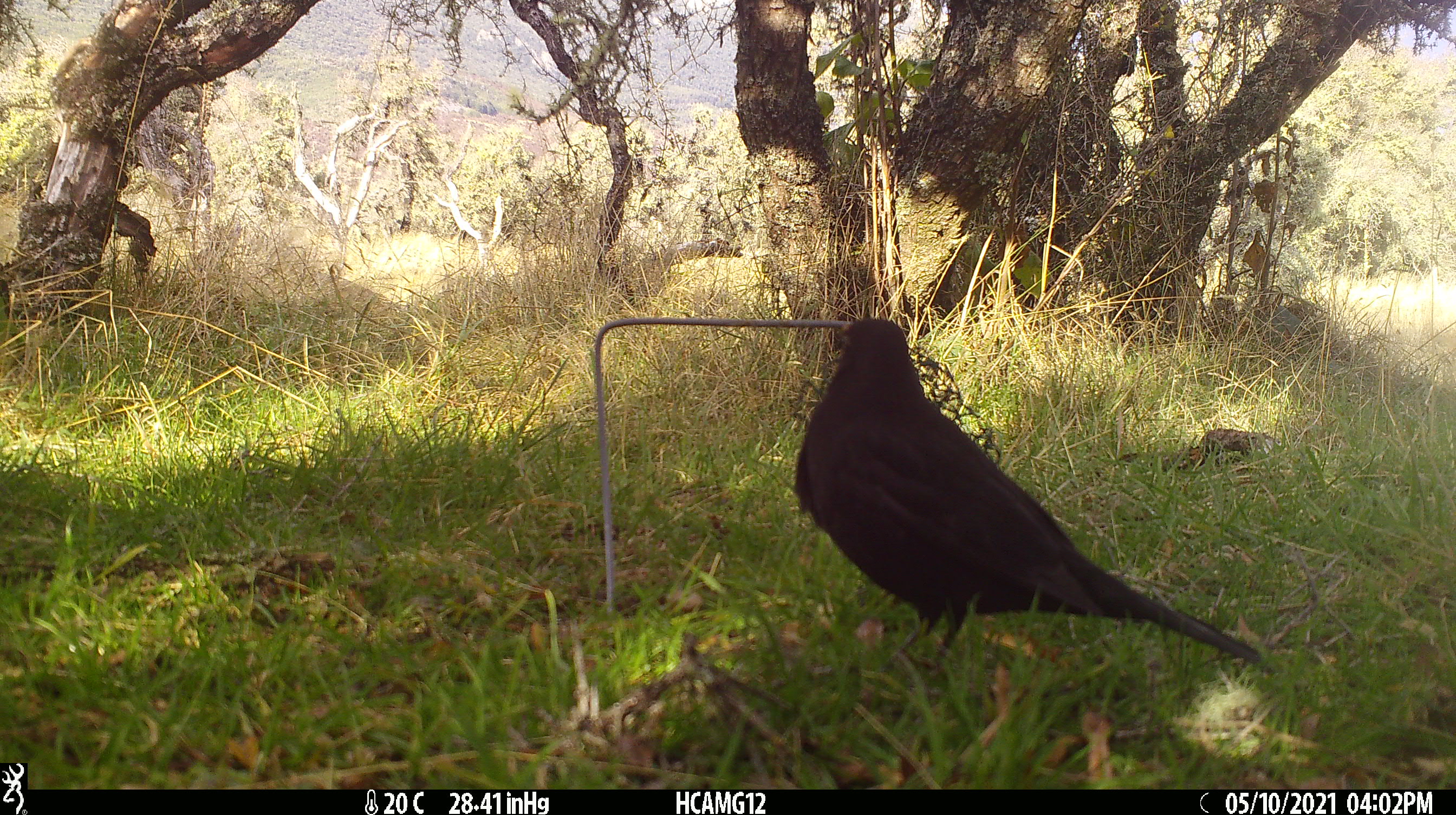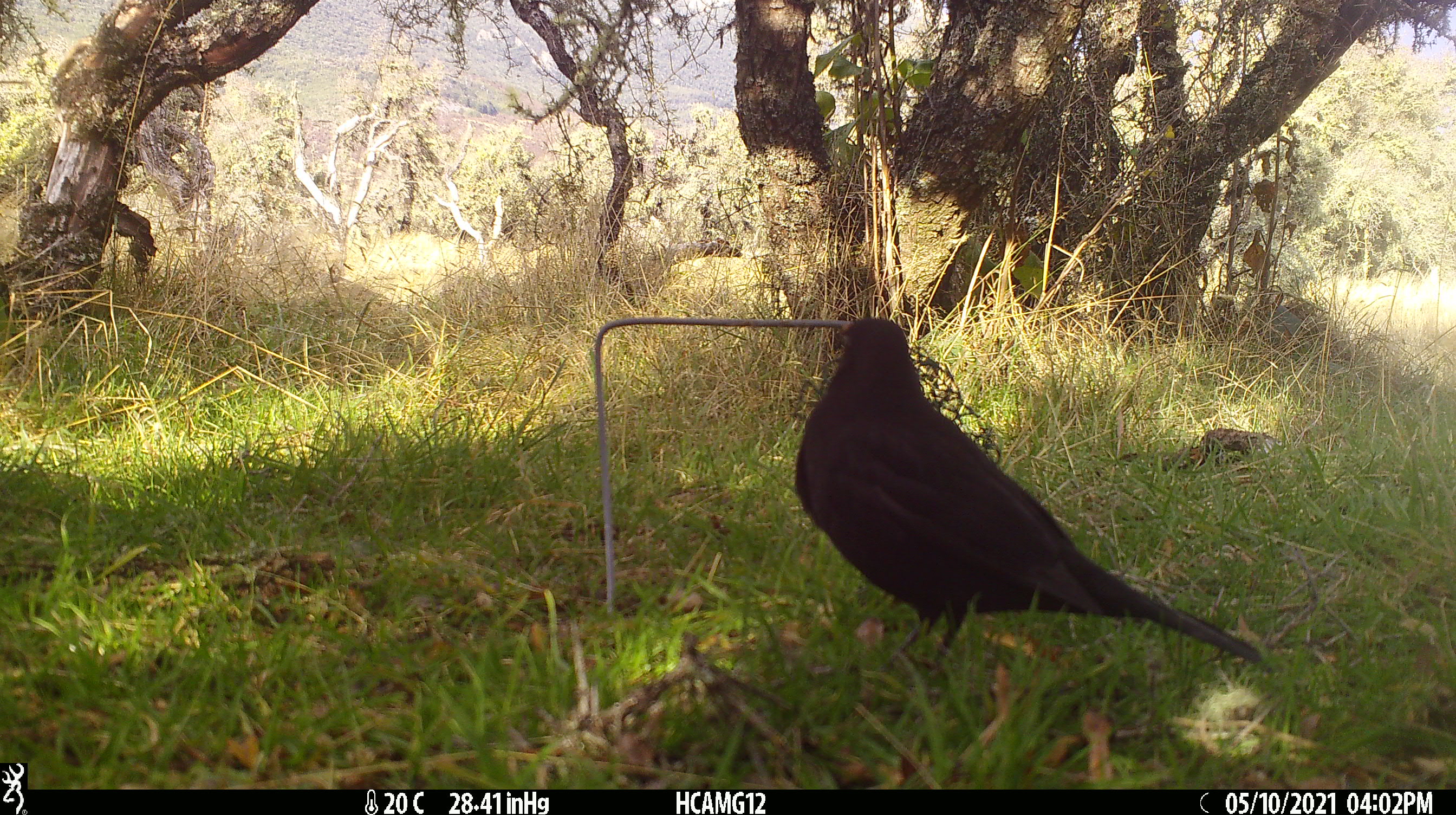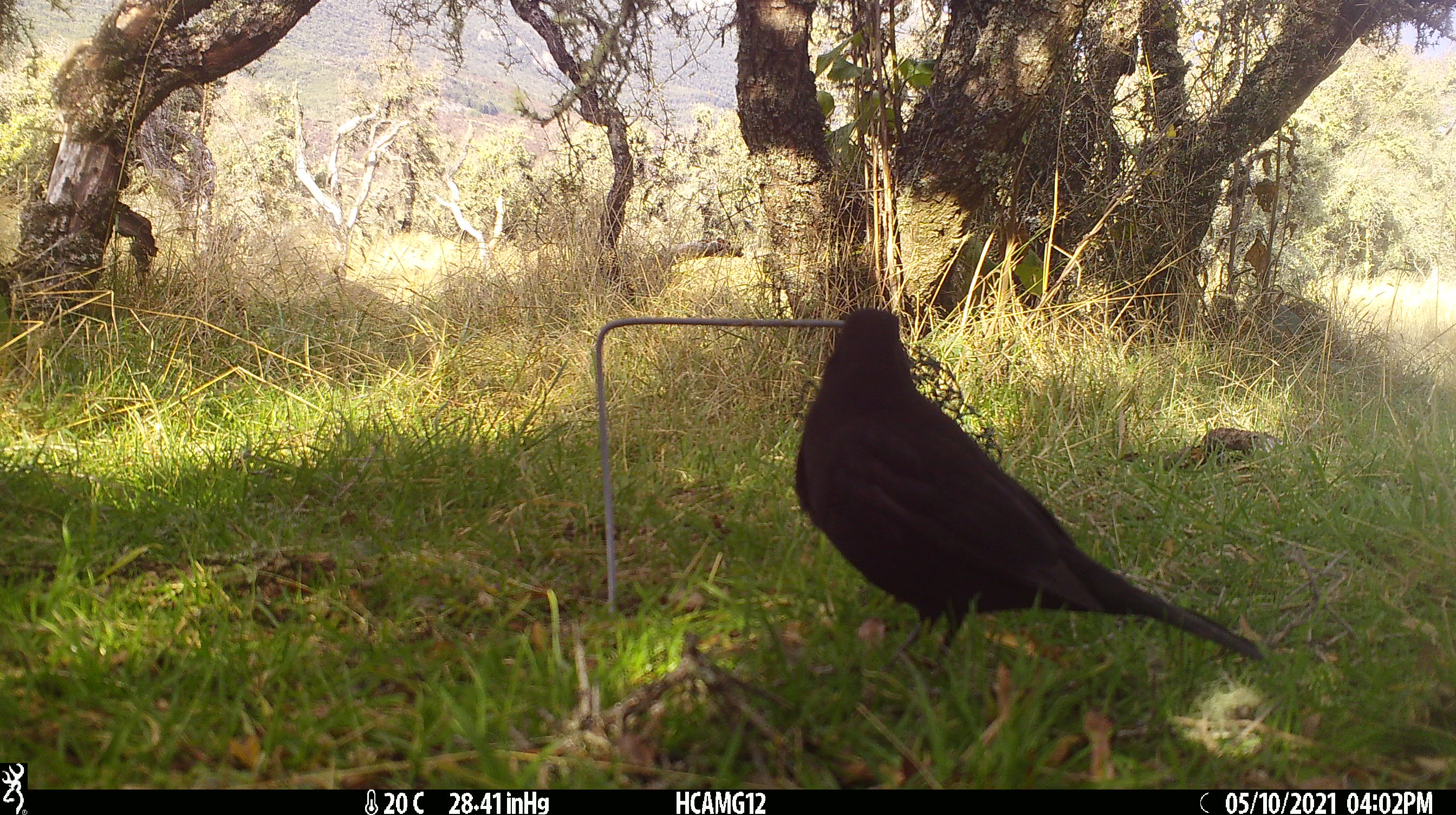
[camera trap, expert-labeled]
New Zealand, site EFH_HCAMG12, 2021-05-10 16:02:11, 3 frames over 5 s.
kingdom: Animalia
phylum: Chordata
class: Aves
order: Passeriformes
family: Turdidae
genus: Turdus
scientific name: Turdus merula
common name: eurasian blackbird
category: blackbird